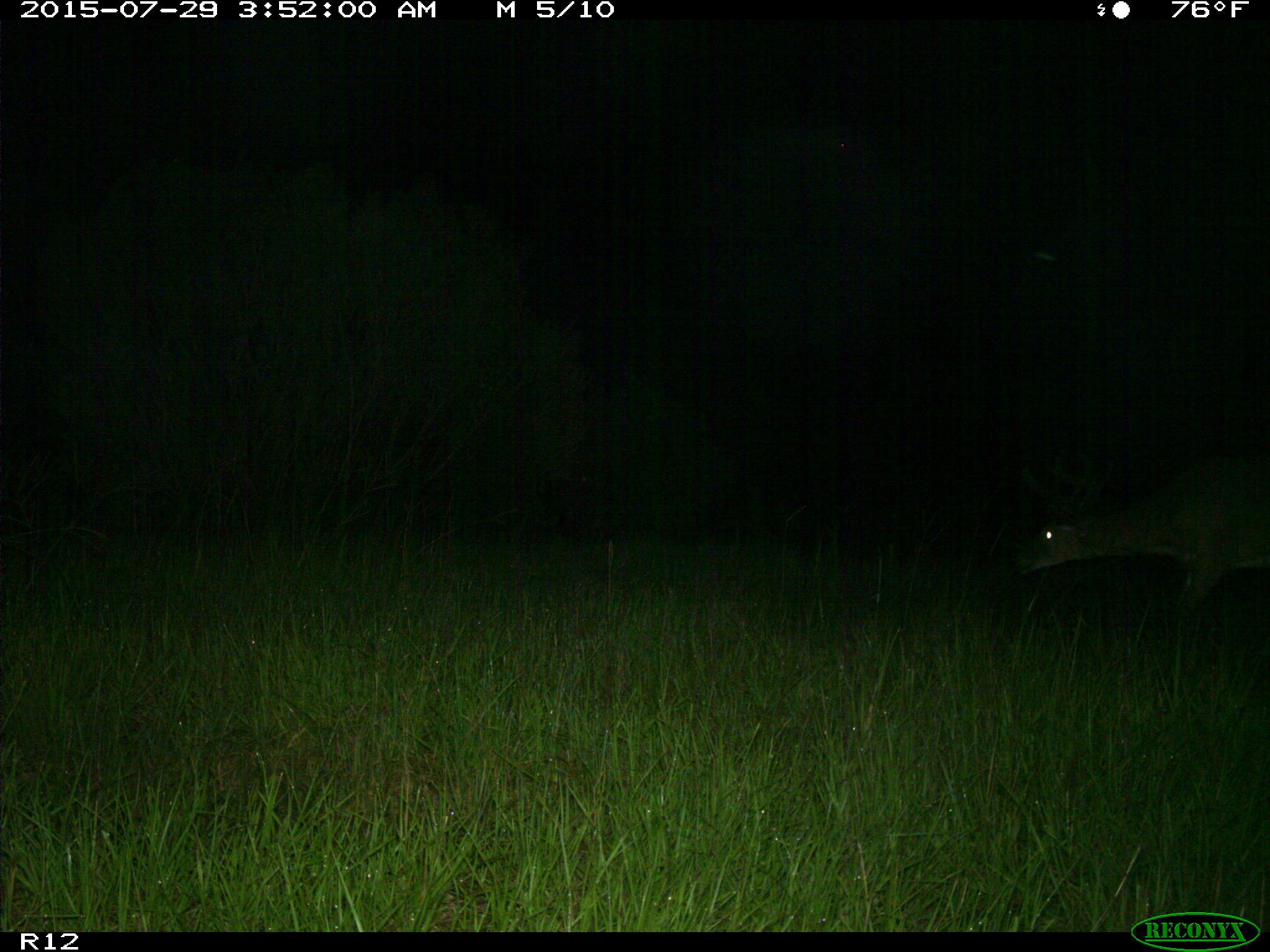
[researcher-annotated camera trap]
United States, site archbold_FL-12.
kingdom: Animalia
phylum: Chordata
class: Mammalia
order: Artiodactyla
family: Cervidae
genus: Odocoileus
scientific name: Odocoileus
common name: deer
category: unidentified deer